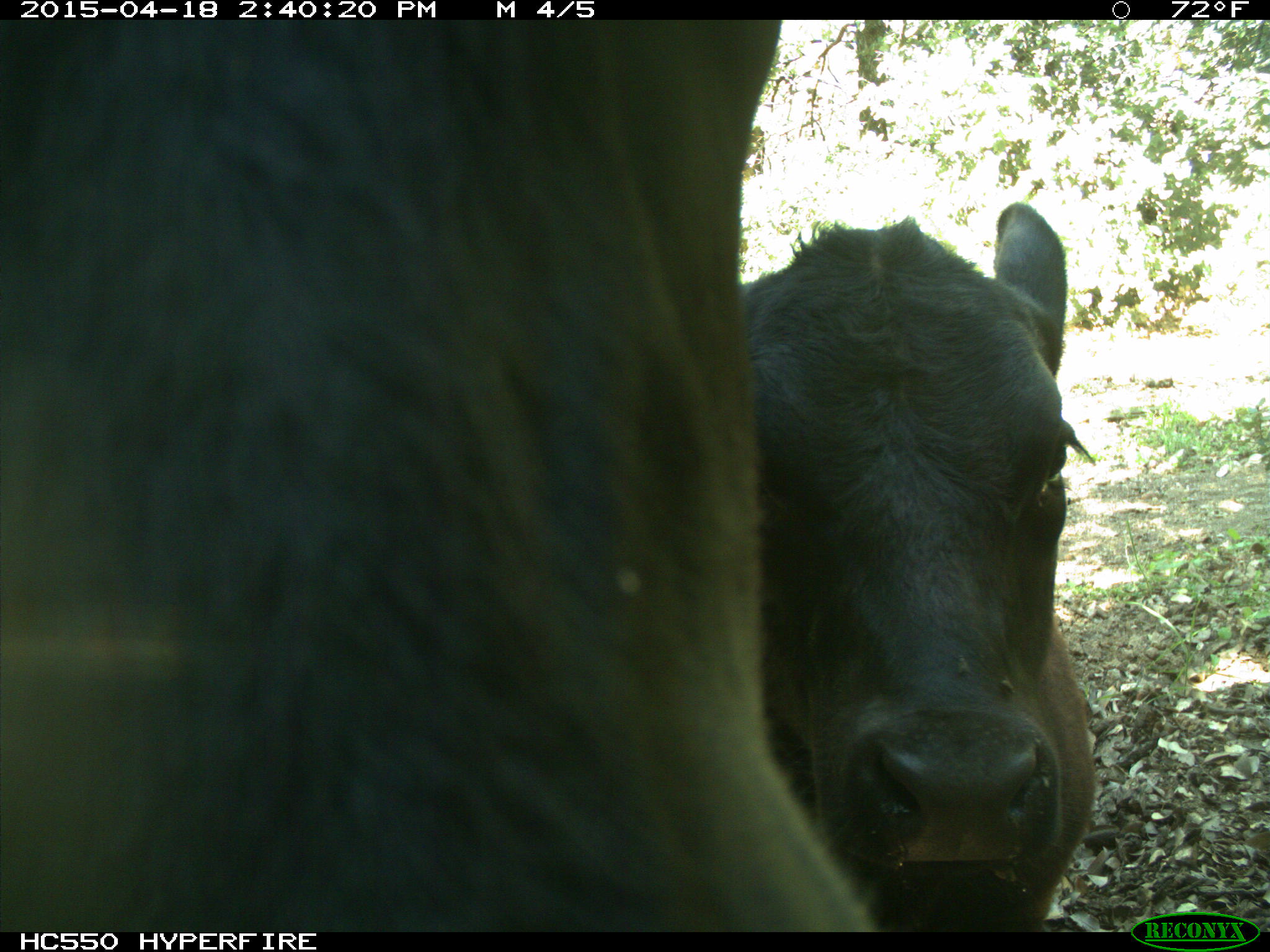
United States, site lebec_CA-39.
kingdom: Animalia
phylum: Chordata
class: Mammalia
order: Artiodactyla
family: Bovidae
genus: Bos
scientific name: Bos taurus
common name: domestic cow